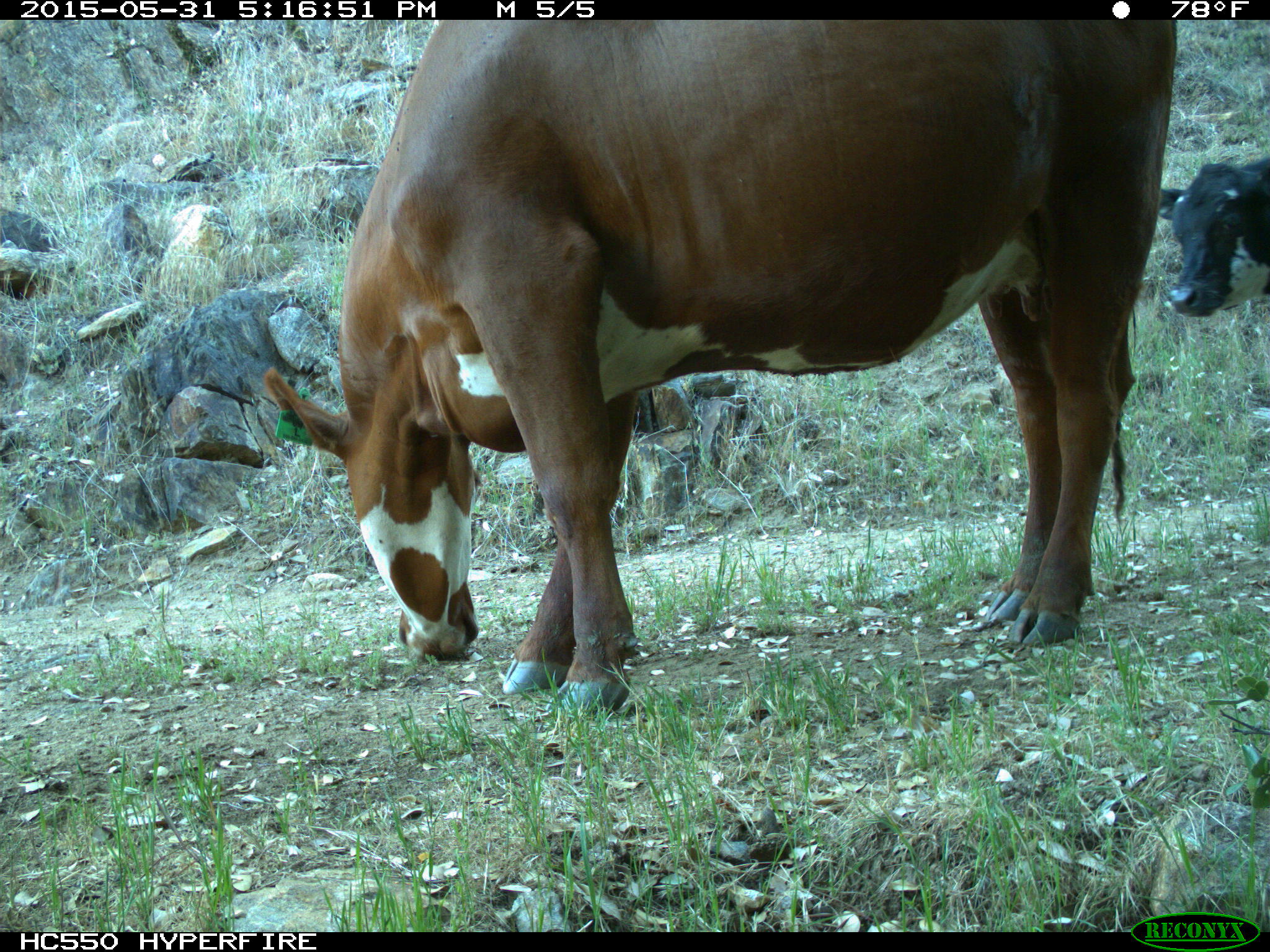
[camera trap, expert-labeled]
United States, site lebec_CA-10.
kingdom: Animalia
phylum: Chordata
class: Mammalia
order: Artiodactyla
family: Bovidae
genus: Bos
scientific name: Bos taurus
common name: domestic cow